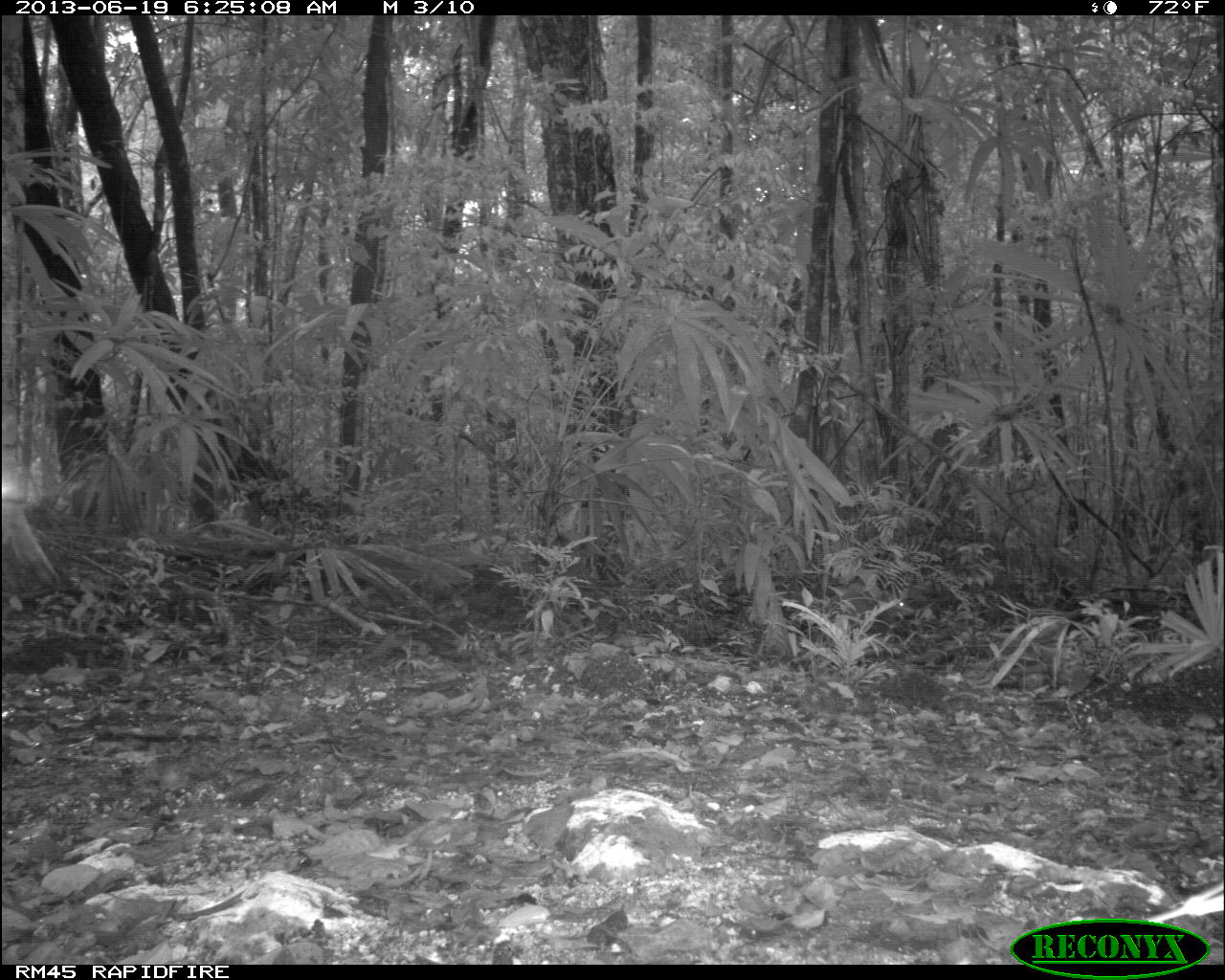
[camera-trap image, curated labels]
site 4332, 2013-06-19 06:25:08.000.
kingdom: Animalia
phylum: Chordata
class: Mammalia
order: Rodentia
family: Dasyproctidae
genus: Dasyprocta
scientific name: Dasyprocta punctata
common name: central american agouti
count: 1